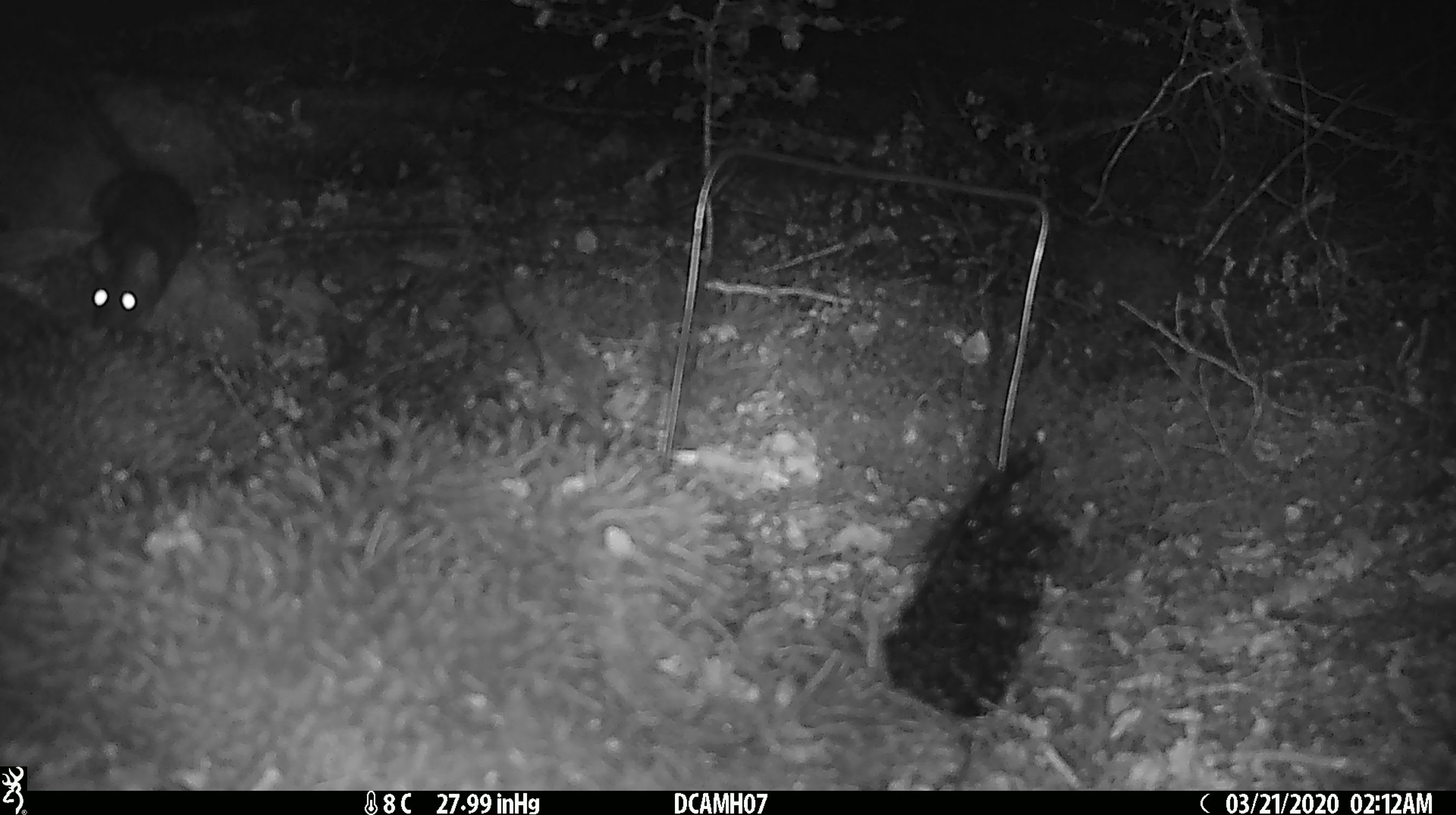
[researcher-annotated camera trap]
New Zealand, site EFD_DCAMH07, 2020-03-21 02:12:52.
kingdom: Animalia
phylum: Chordata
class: Mammalia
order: Rodentia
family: Muridae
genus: Rattus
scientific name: Rattus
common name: rat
Rat (Rattus).